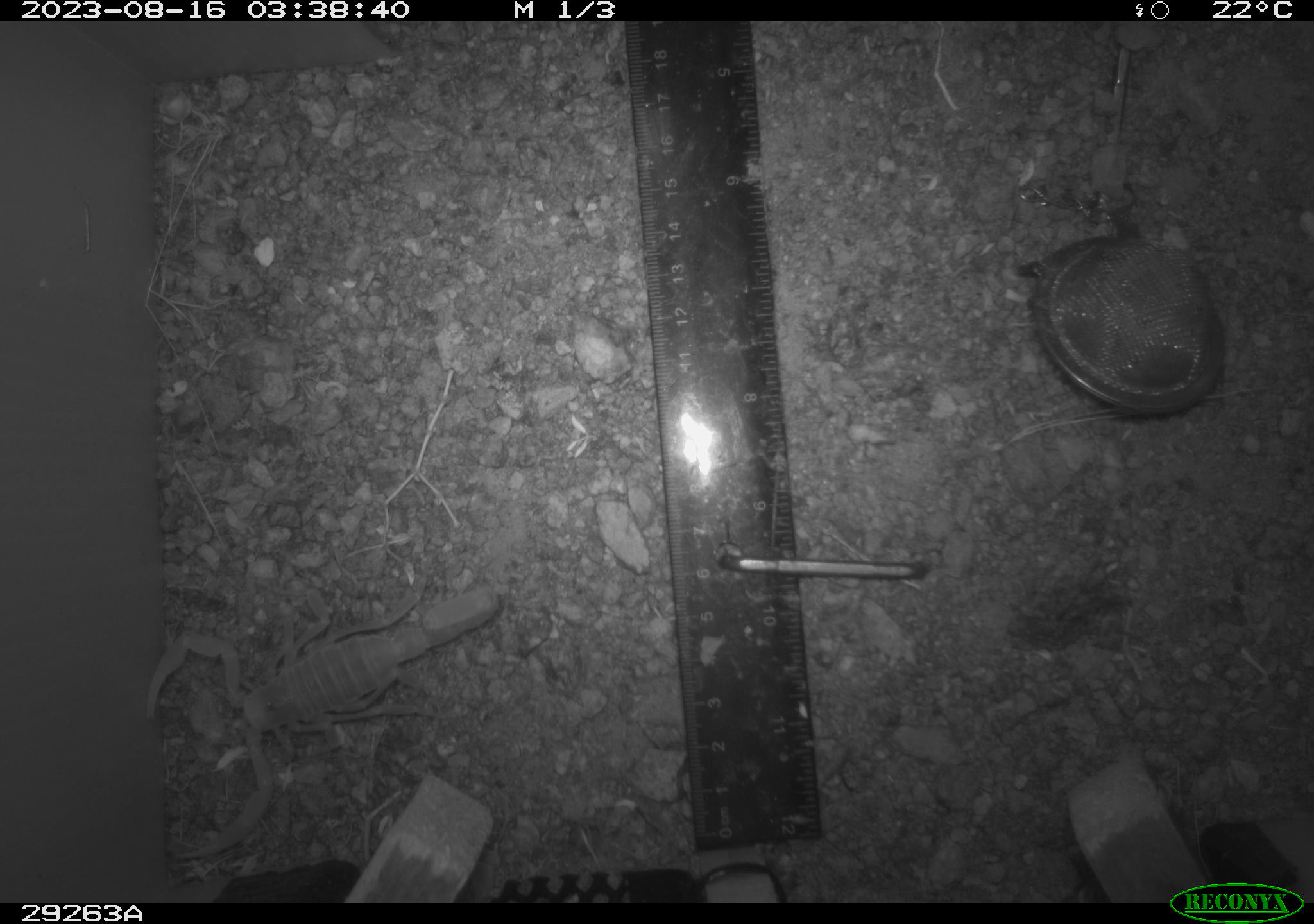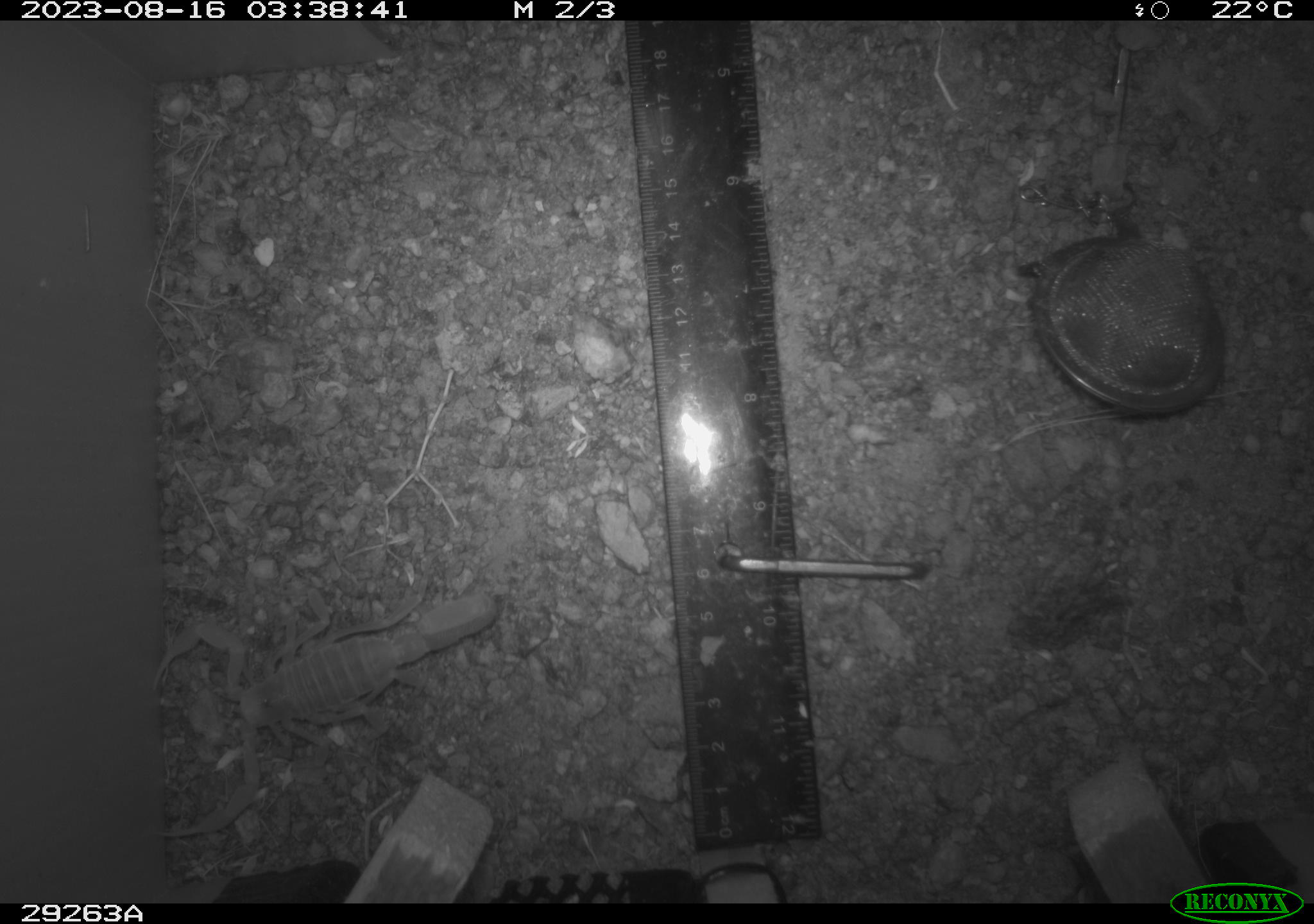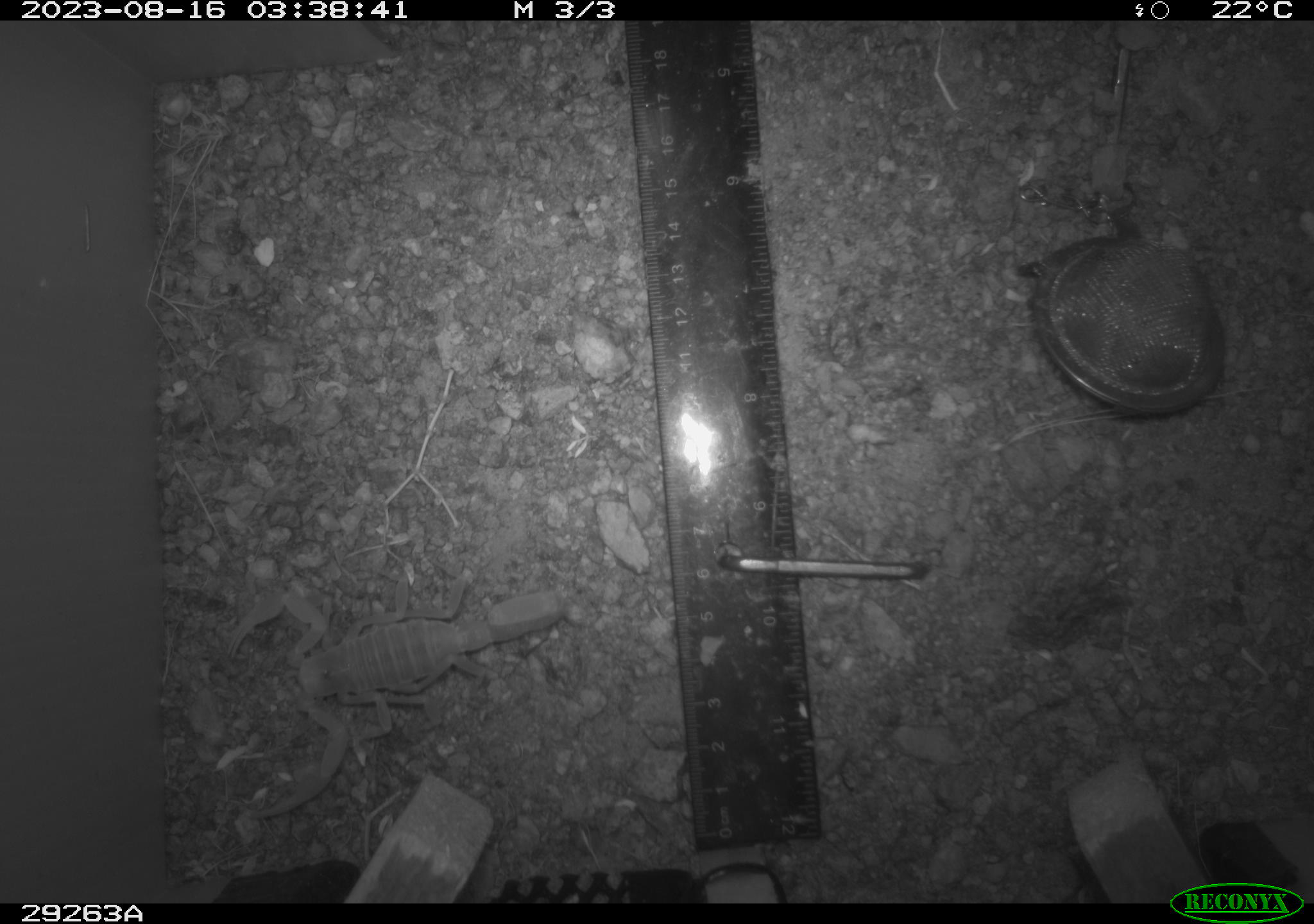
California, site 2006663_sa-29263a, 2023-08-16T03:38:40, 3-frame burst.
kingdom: Animalia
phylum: Arthropoda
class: Arachnida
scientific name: Arachnida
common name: arachnids